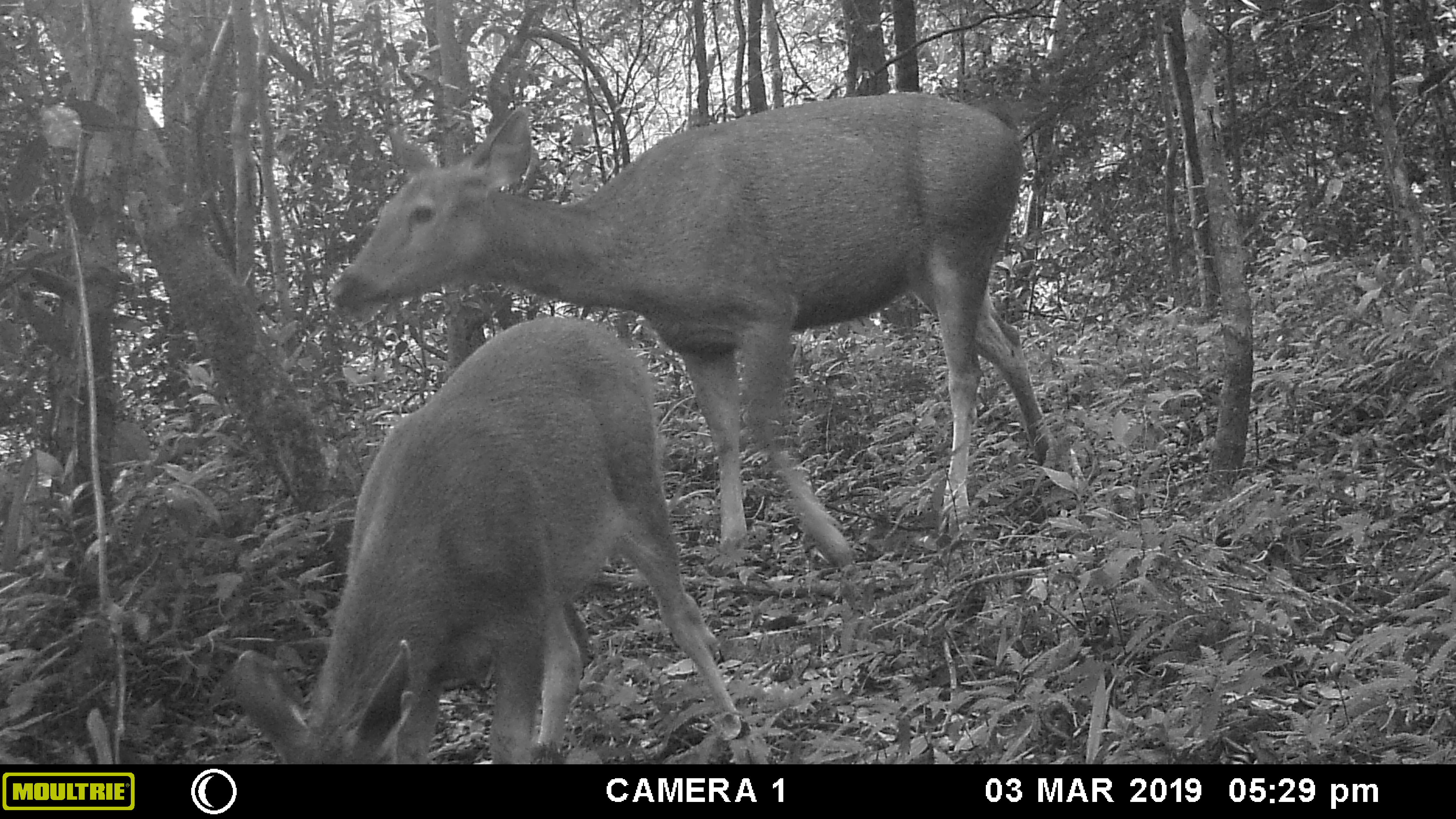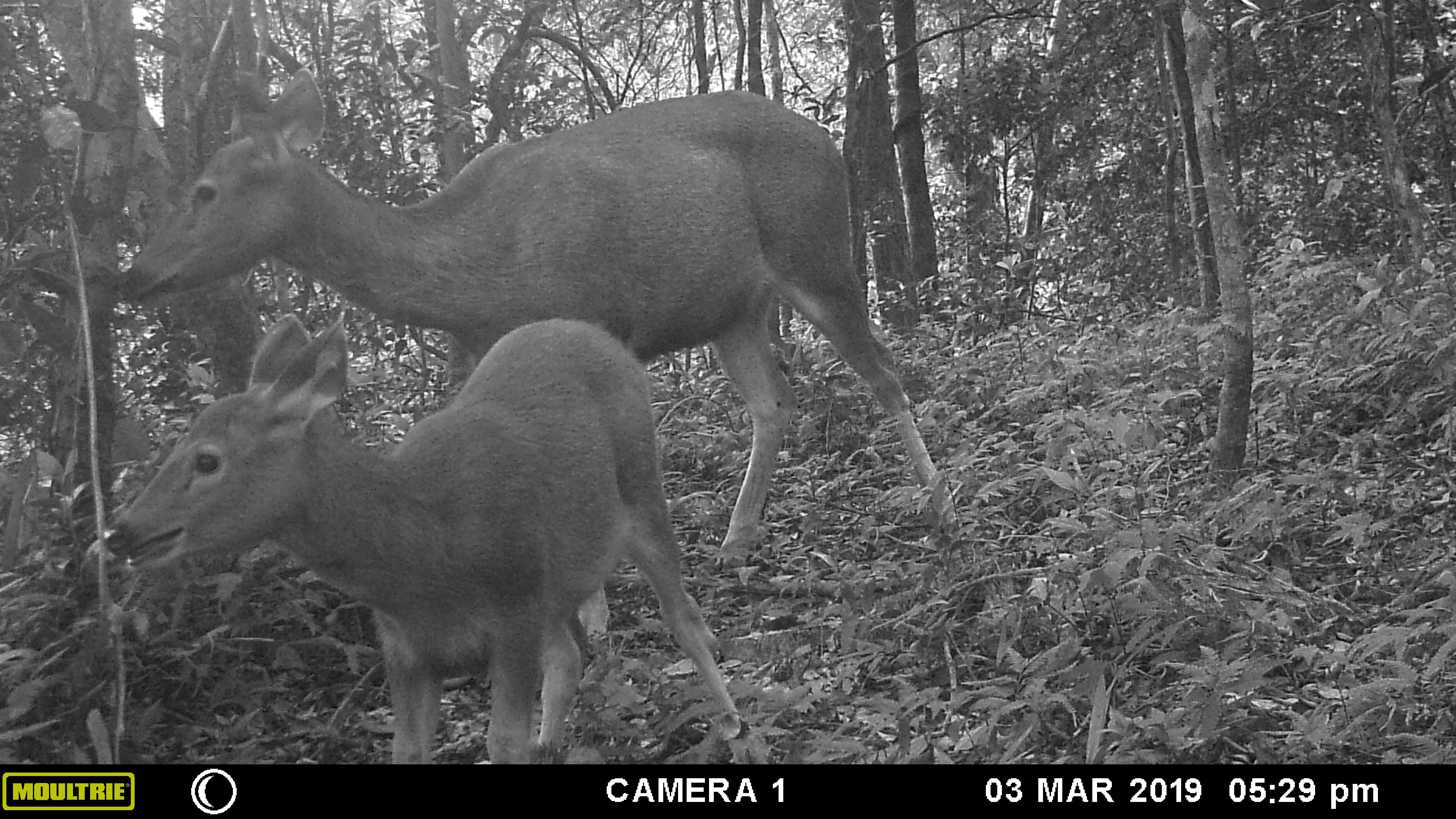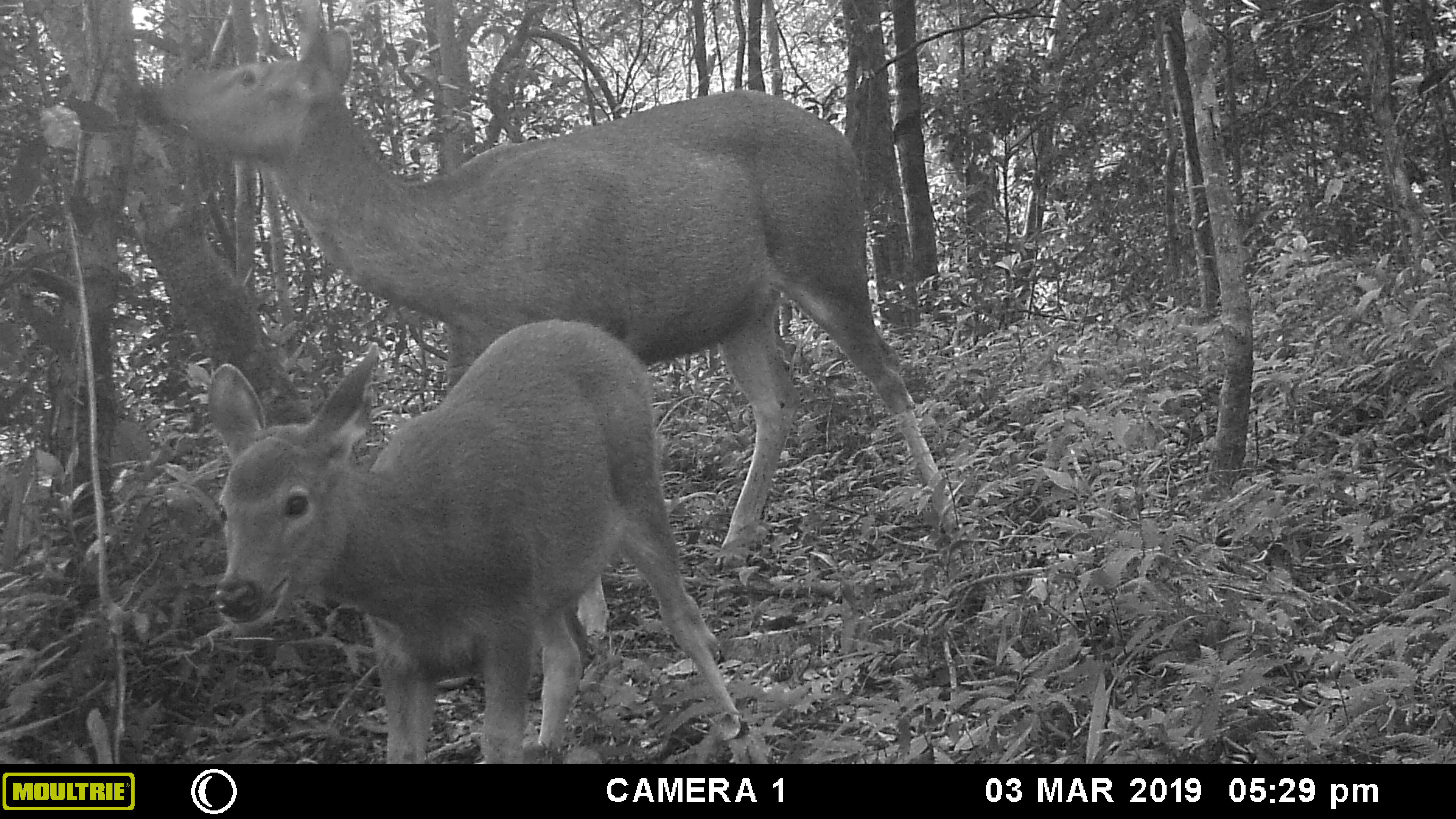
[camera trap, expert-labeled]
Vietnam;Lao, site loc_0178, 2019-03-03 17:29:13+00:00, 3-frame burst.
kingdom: Animalia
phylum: Chordata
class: Mammalia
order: Artiodactyla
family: Cervidae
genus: Rusa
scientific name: Rusa unicolor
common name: sambar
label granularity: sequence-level